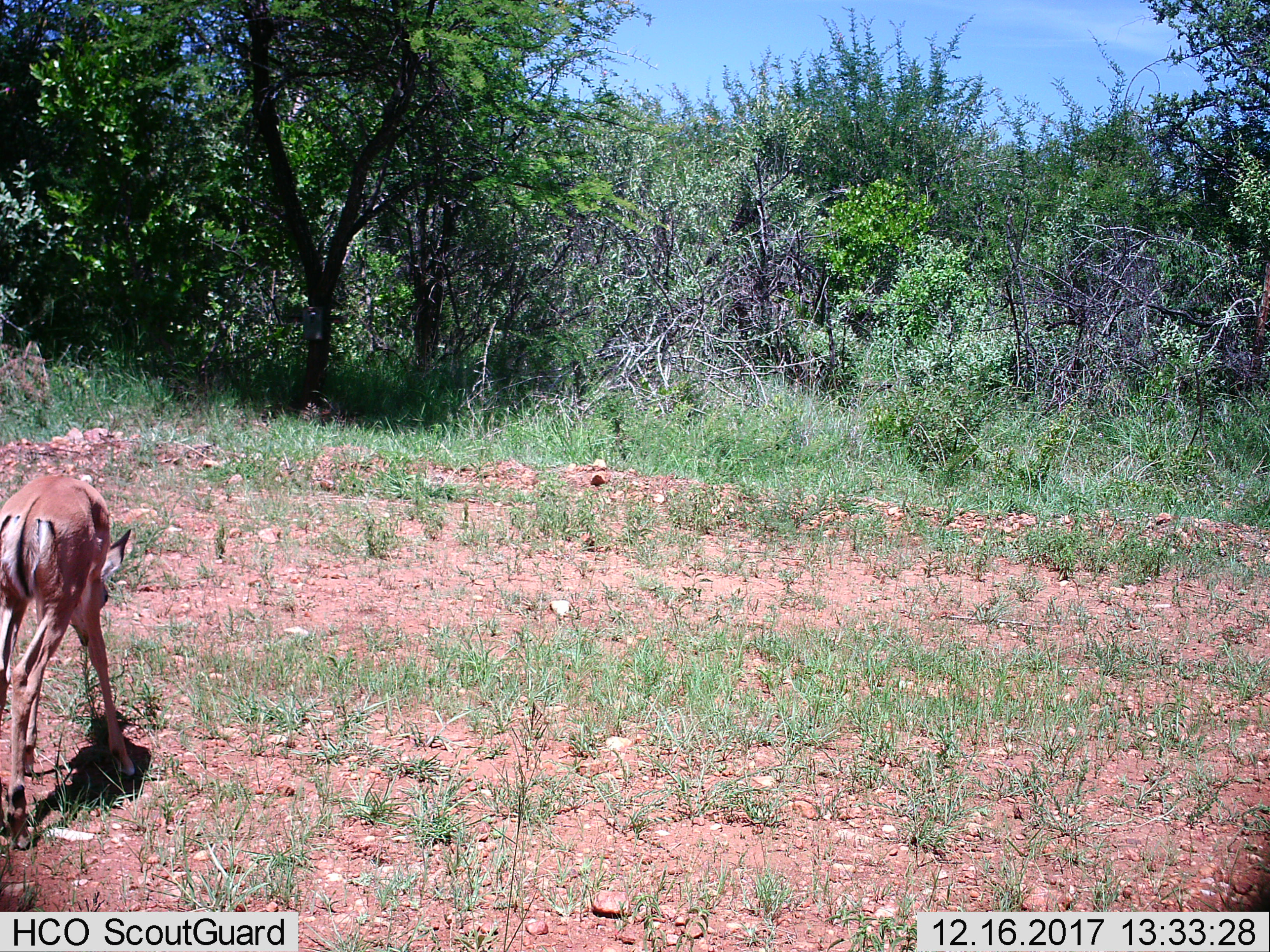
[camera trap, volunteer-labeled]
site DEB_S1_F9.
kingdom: Animalia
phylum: Chordata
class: Mammalia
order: Artiodactyla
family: Bovidae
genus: Aepyceros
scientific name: Aepyceros melampus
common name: impala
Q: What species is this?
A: Impala (Aepyceros melampus).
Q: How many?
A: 1.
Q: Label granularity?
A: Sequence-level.